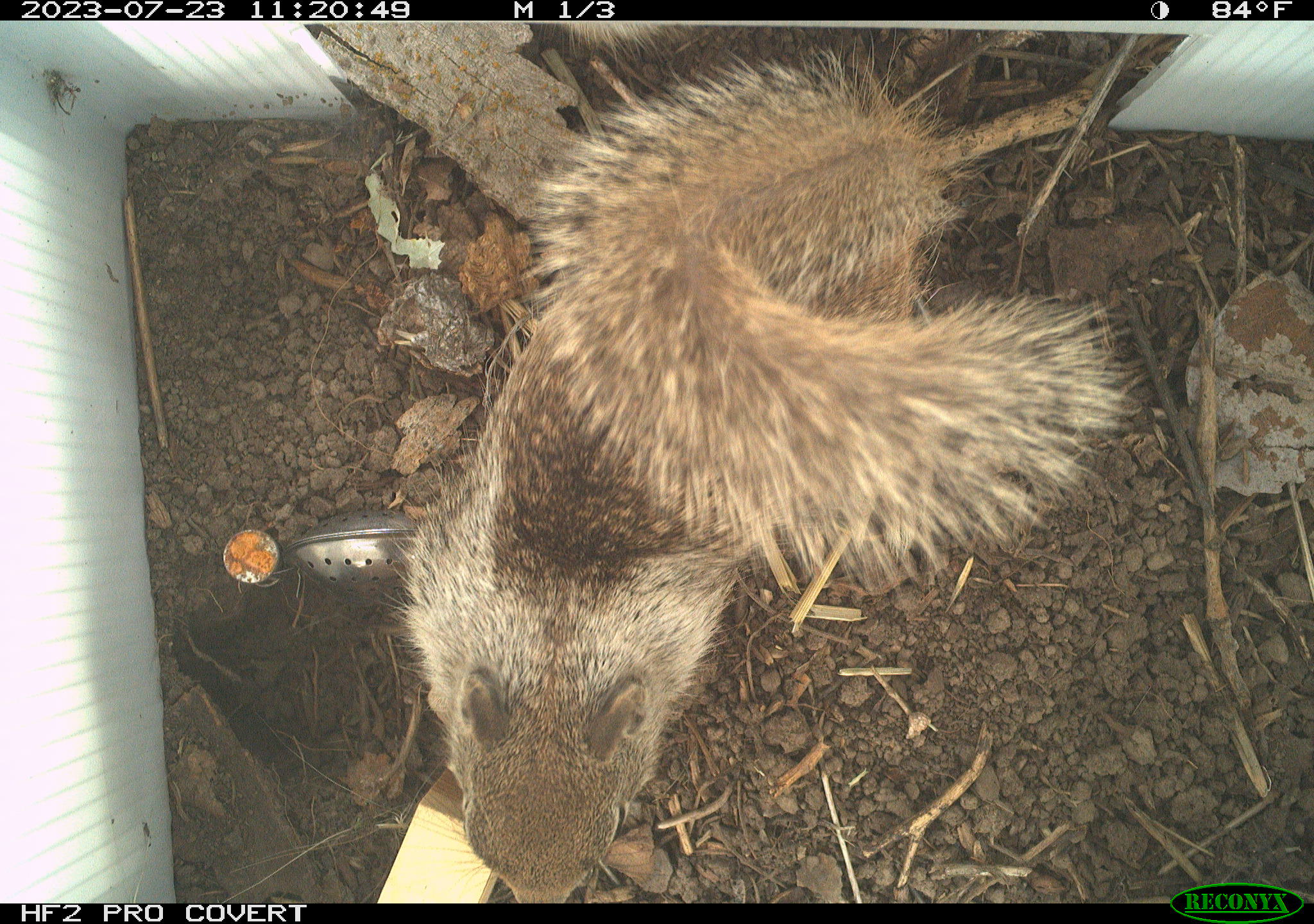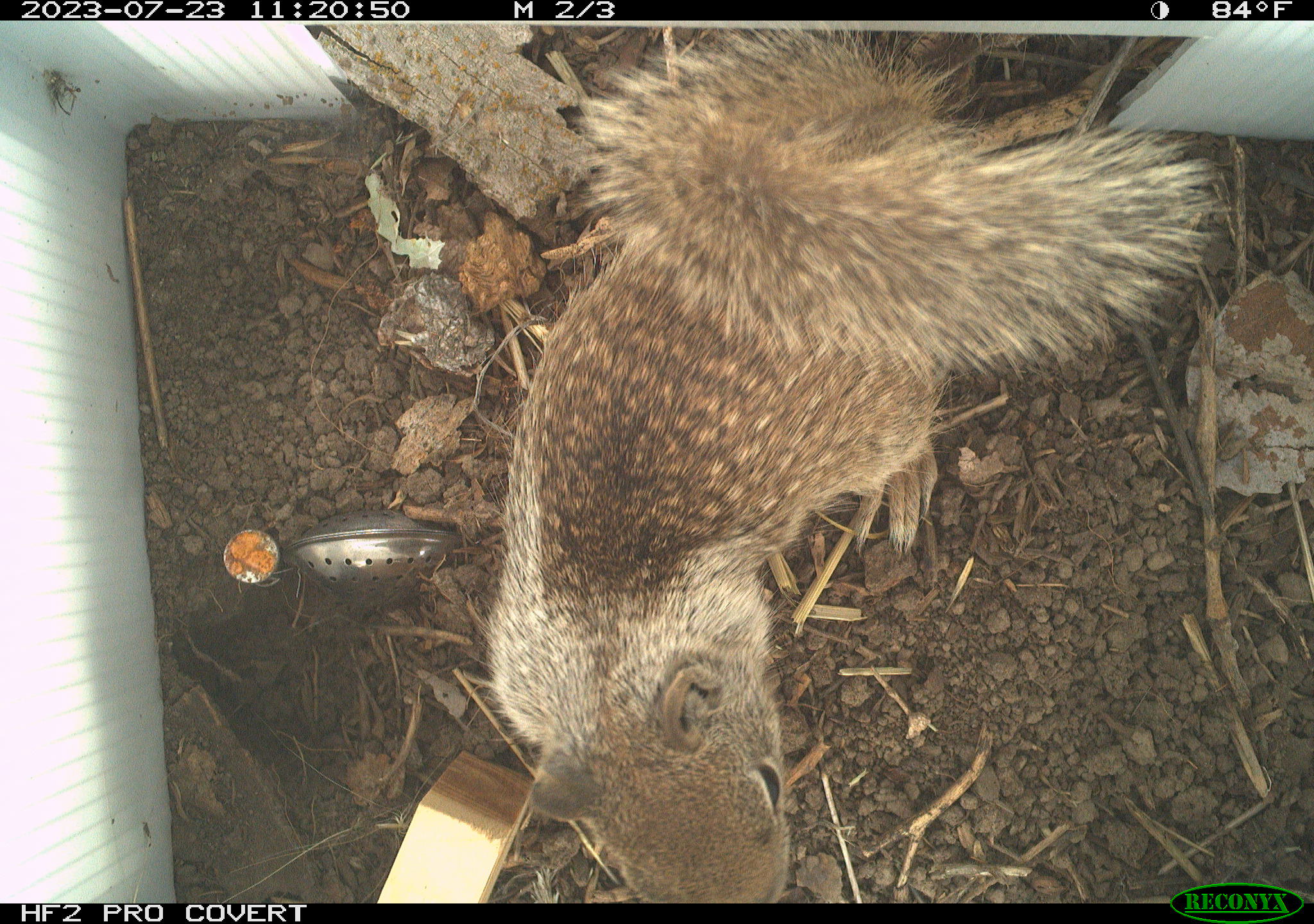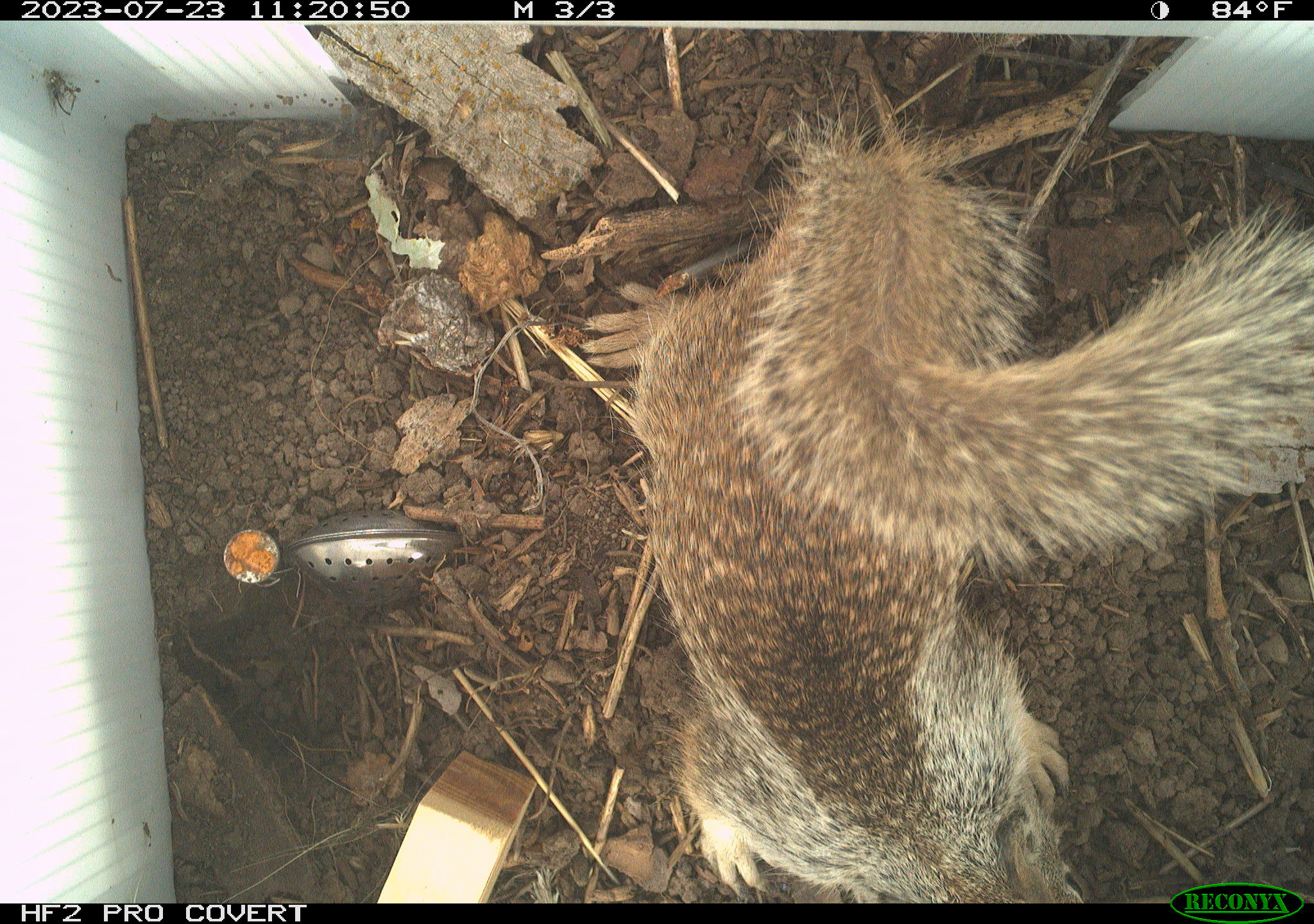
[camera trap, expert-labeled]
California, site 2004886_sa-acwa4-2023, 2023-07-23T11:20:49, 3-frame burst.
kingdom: Animalia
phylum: Chordata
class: Mammalia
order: Rodentia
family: Sciuridae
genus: Otospermophilus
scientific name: Otospermophilus beecheyi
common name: california ground squirrel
California ground squirrel (Otospermophilus beecheyi).